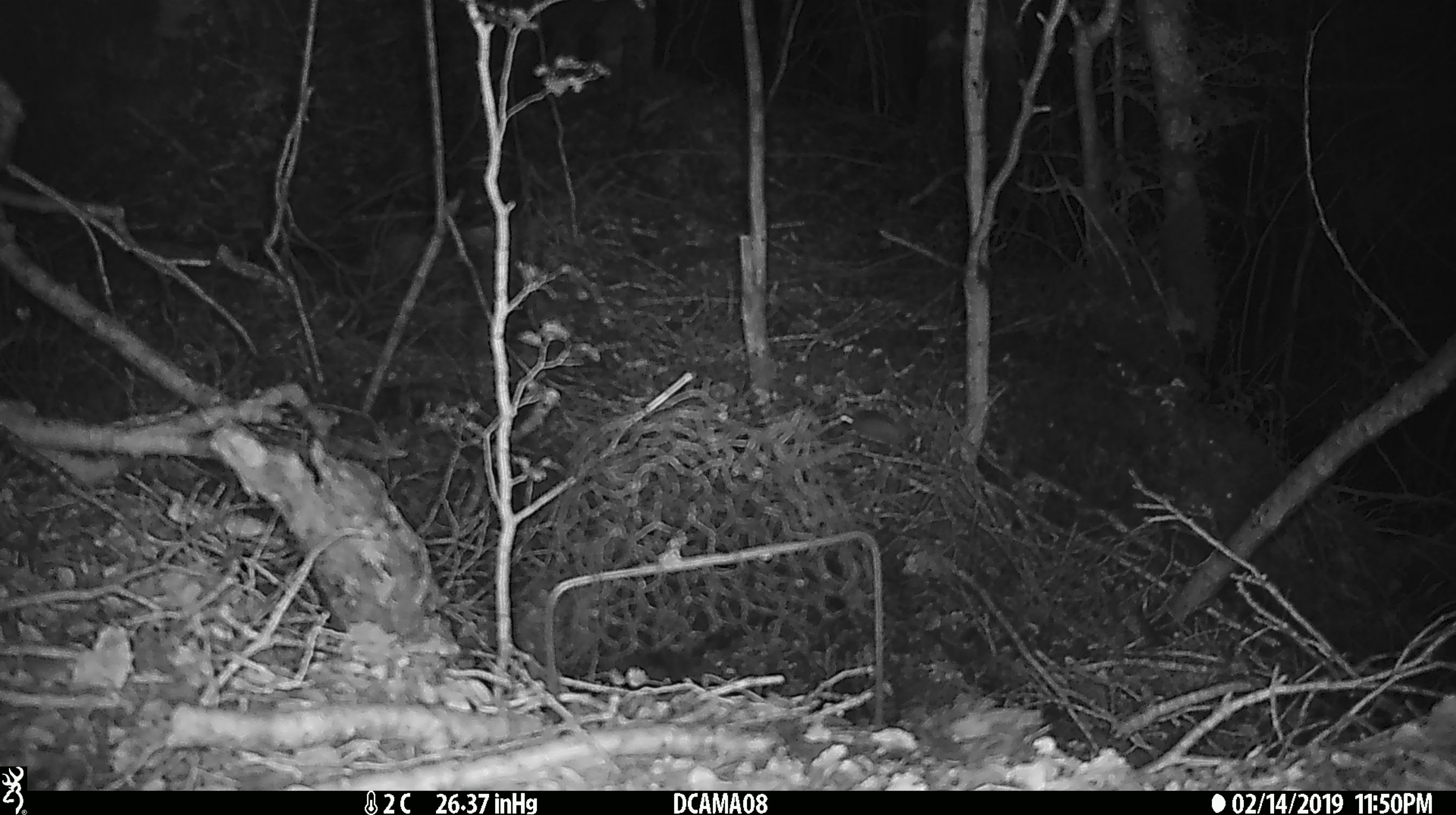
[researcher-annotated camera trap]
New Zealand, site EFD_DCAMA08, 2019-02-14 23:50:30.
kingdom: Animalia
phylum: Chordata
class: Mammalia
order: Rodentia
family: Muridae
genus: Mus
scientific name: Mus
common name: mouse